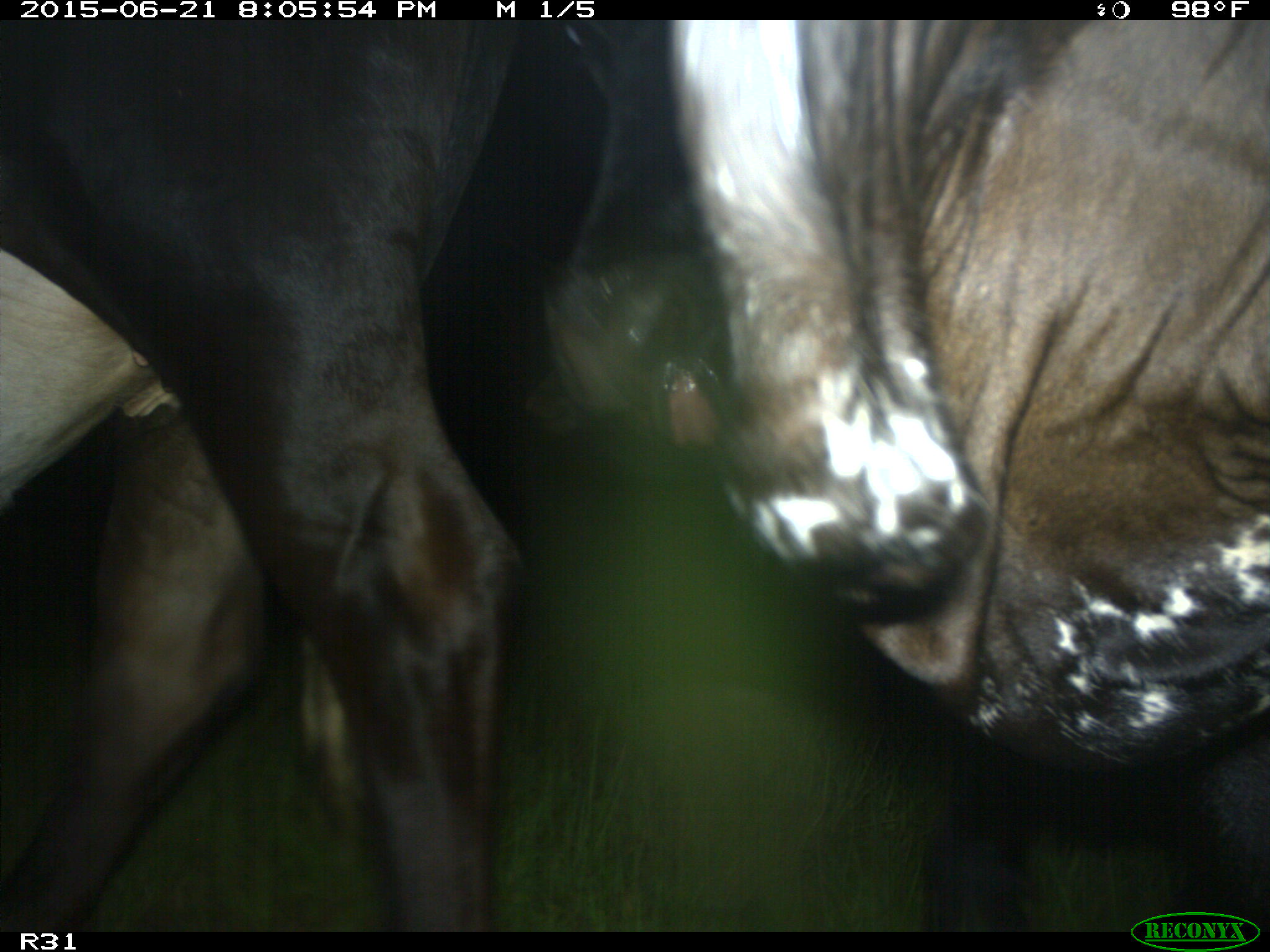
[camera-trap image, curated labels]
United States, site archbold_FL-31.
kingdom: Animalia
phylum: Chordata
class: Mammalia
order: Artiodactyla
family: Bovidae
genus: Bos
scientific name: Bos taurus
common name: domestic cow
Bos taurus (domestic cow).